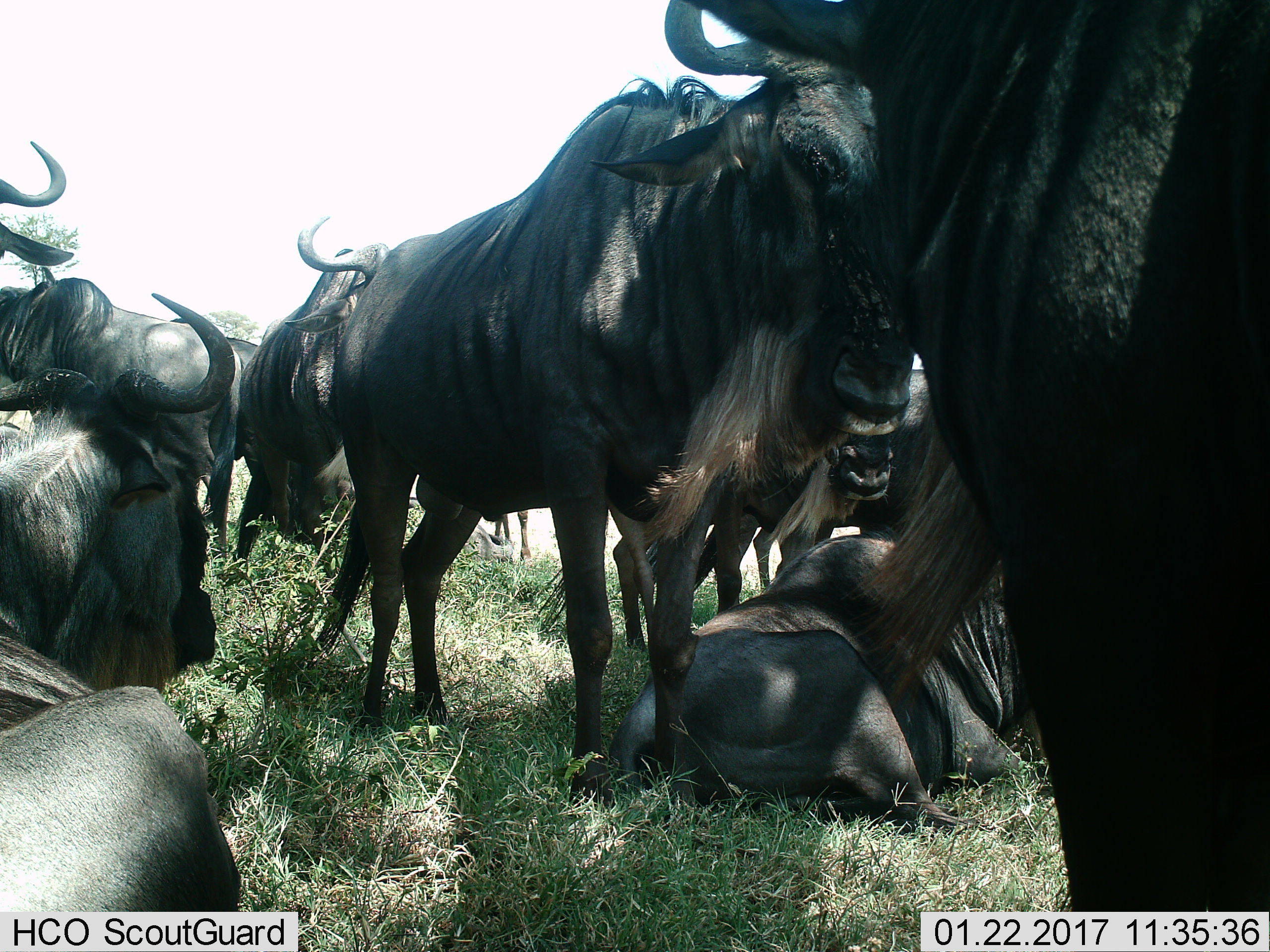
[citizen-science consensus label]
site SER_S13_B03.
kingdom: Animalia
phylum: Chordata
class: Mammalia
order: Artiodactyla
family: Bovidae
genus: Connochaetes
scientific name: Connochaetes taurinus taurinus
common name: blue wildebeest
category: wildebeestblue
Wildebeestblue (blue wildebeest) (Connochaetes taurinus taurinus), count 9. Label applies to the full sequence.